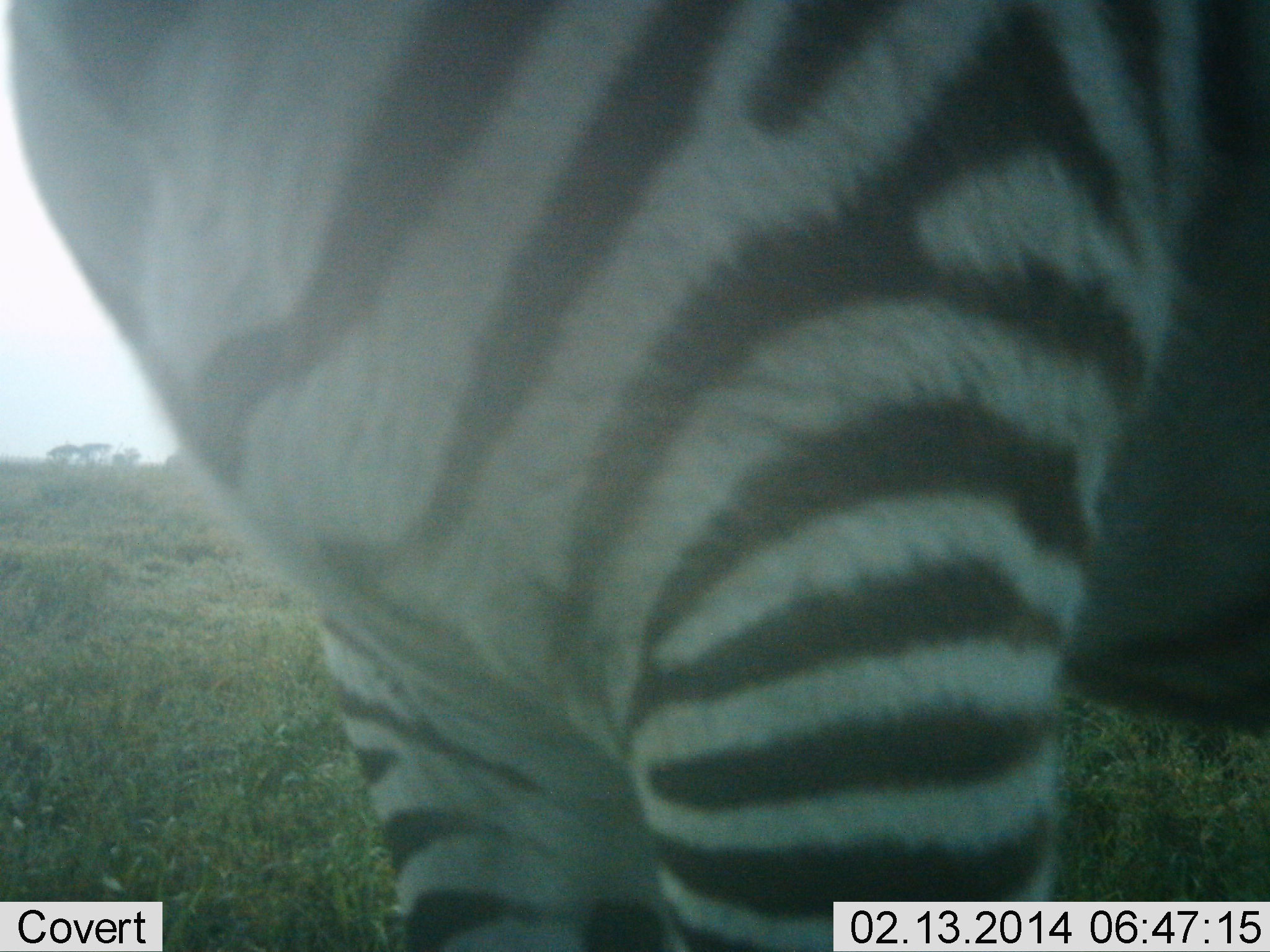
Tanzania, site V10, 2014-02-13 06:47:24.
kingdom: Animalia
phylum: Chordata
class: Mammalia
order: Perissodactyla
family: Equidae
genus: Equus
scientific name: Equus quagga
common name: plains zebra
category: zebra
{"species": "zebra (plains zebra) (Equus quagga)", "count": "1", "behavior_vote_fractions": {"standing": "100%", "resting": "0%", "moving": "0%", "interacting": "0%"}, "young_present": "0%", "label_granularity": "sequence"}